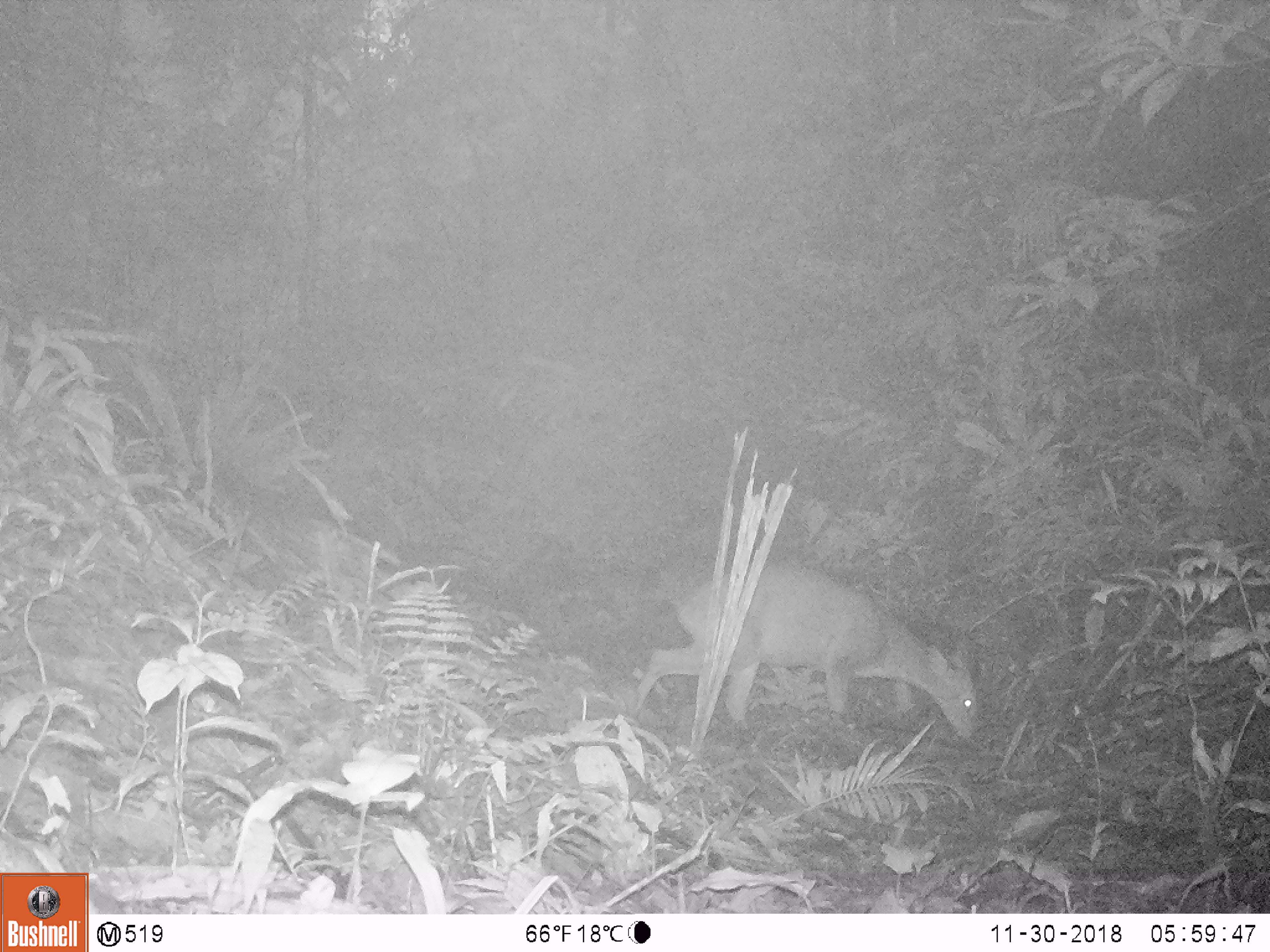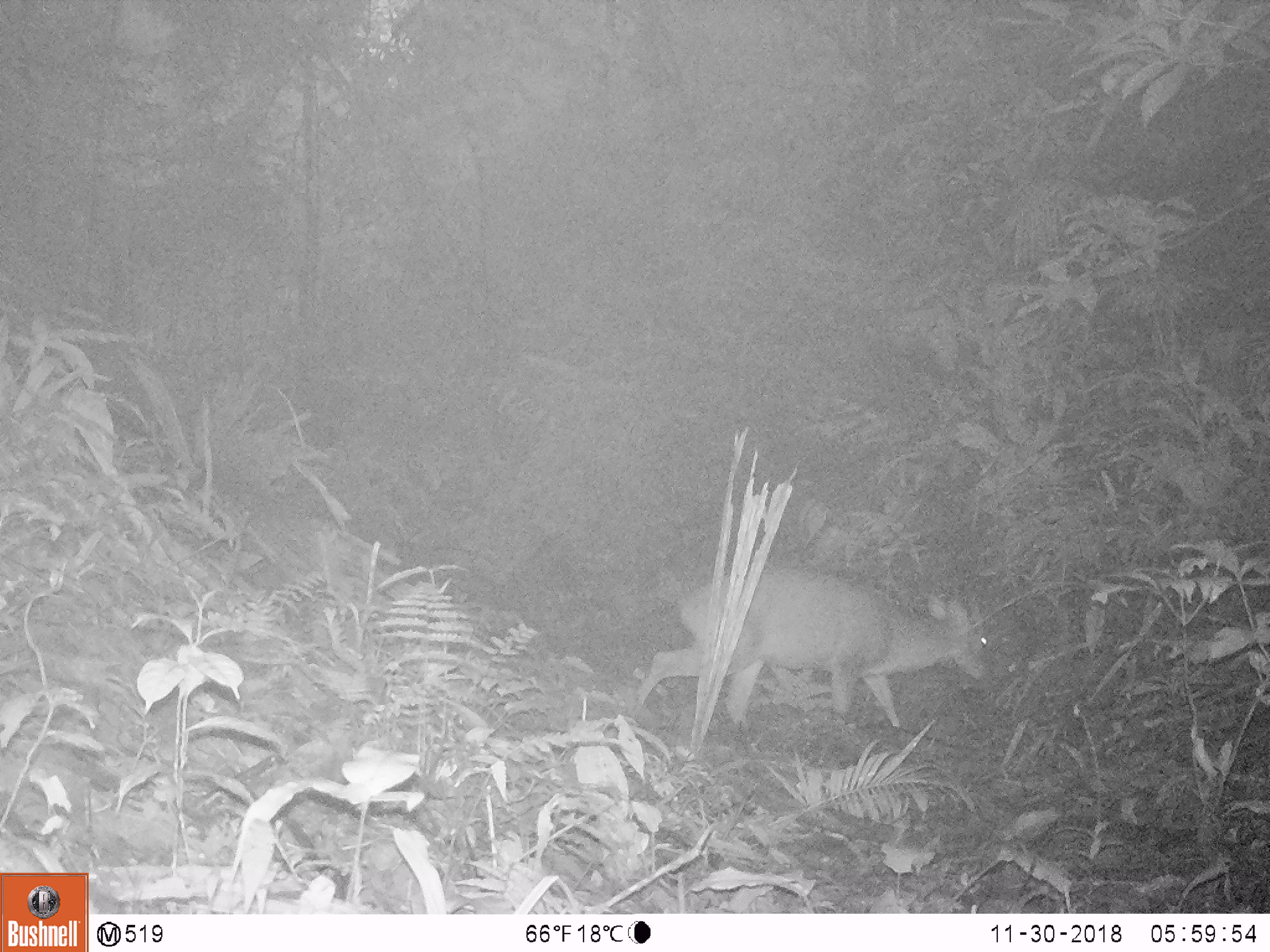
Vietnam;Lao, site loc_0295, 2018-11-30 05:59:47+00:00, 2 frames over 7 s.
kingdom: Animalia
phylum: Chordata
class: Mammalia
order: Artiodactyla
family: Cervidae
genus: Muntiacus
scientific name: Muntiacus vuquangensis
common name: large-antlered muntjac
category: large antlered muntjac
Large antlered muntjac (large-antlered muntjac) (Muntiacus vuquangensis). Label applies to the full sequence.